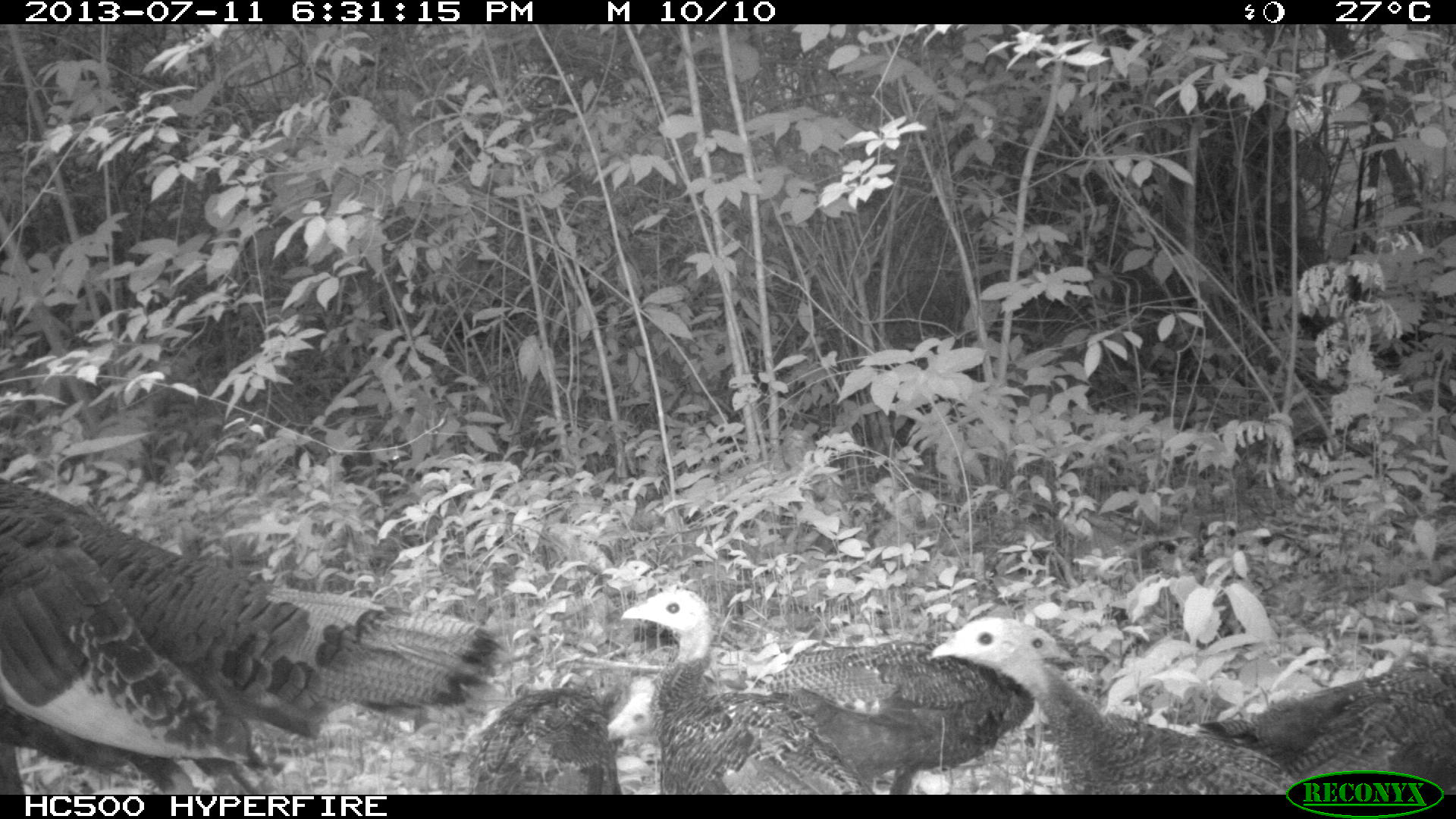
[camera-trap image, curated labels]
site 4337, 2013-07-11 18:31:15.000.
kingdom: Animalia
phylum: Chordata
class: Aves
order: Galliformes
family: Phasianidae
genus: Meleagris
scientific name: Meleagris ocellata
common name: ocellated turkey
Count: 5.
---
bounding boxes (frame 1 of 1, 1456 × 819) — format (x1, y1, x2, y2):
meleagris ocellata: (0, 476, 498, 795); (926, 616, 1291, 792); (767, 623, 1072, 797); (621, 587, 874, 792); (1202, 660, 1456, 796); (467, 682, 621, 796)